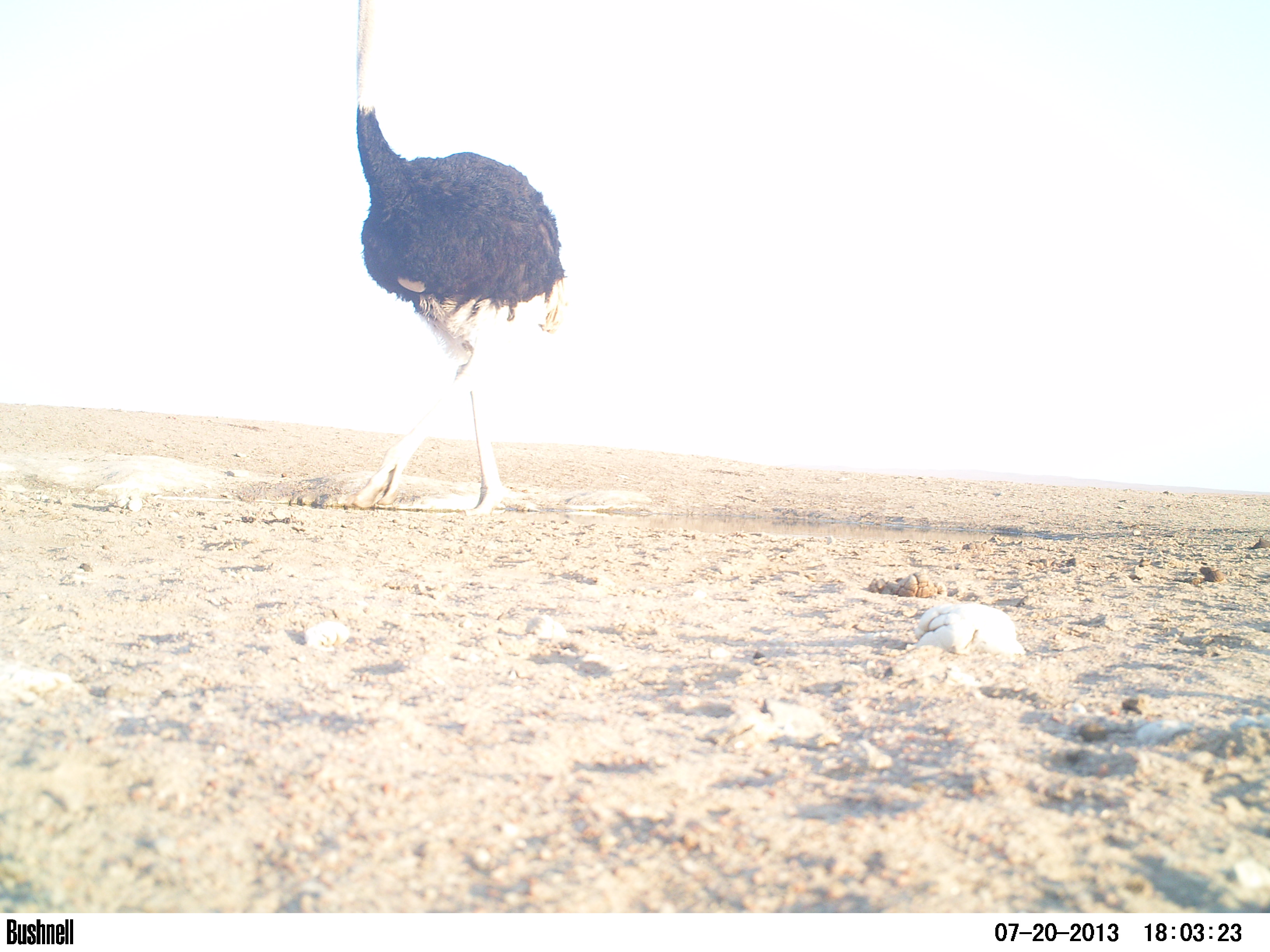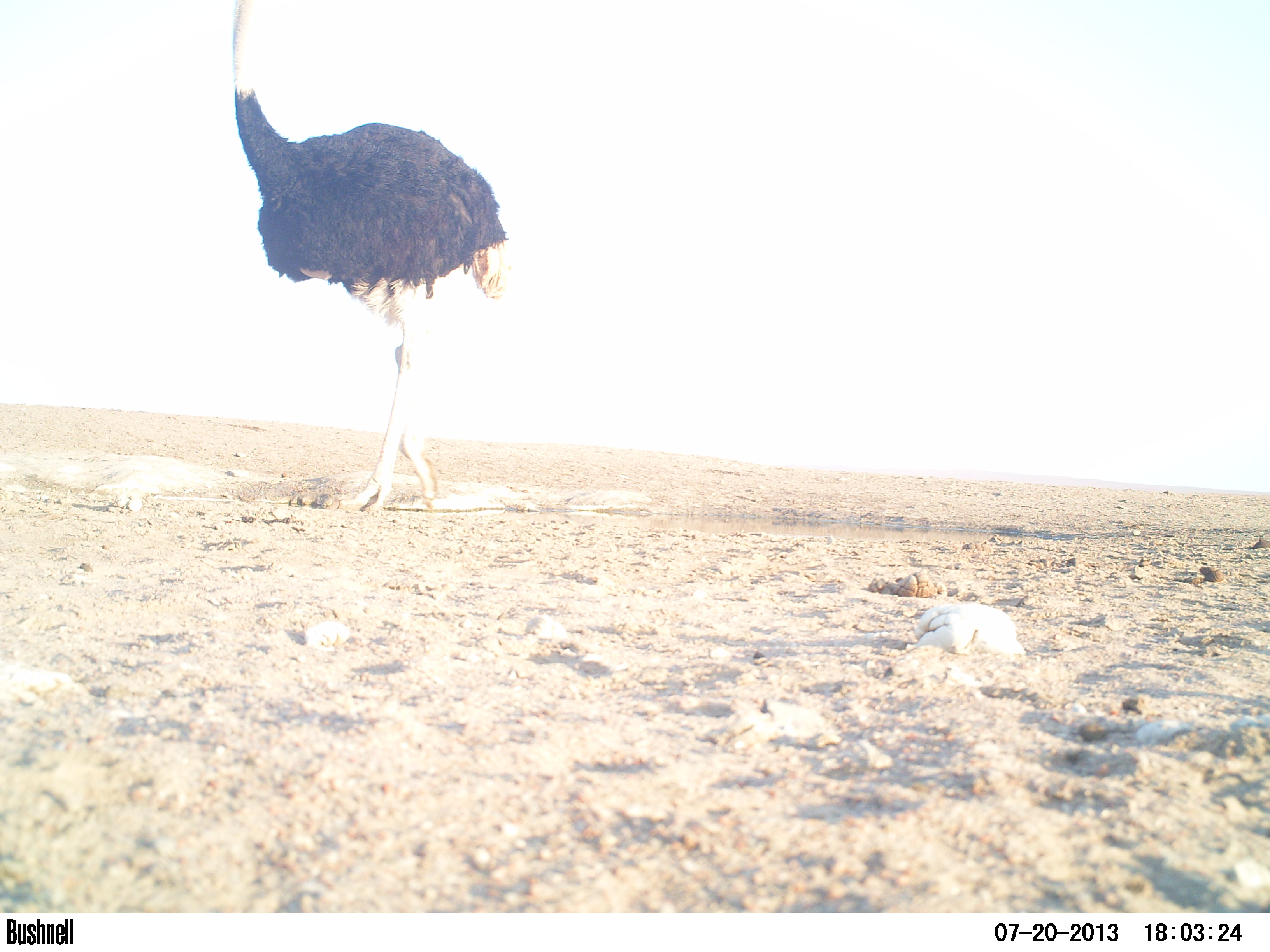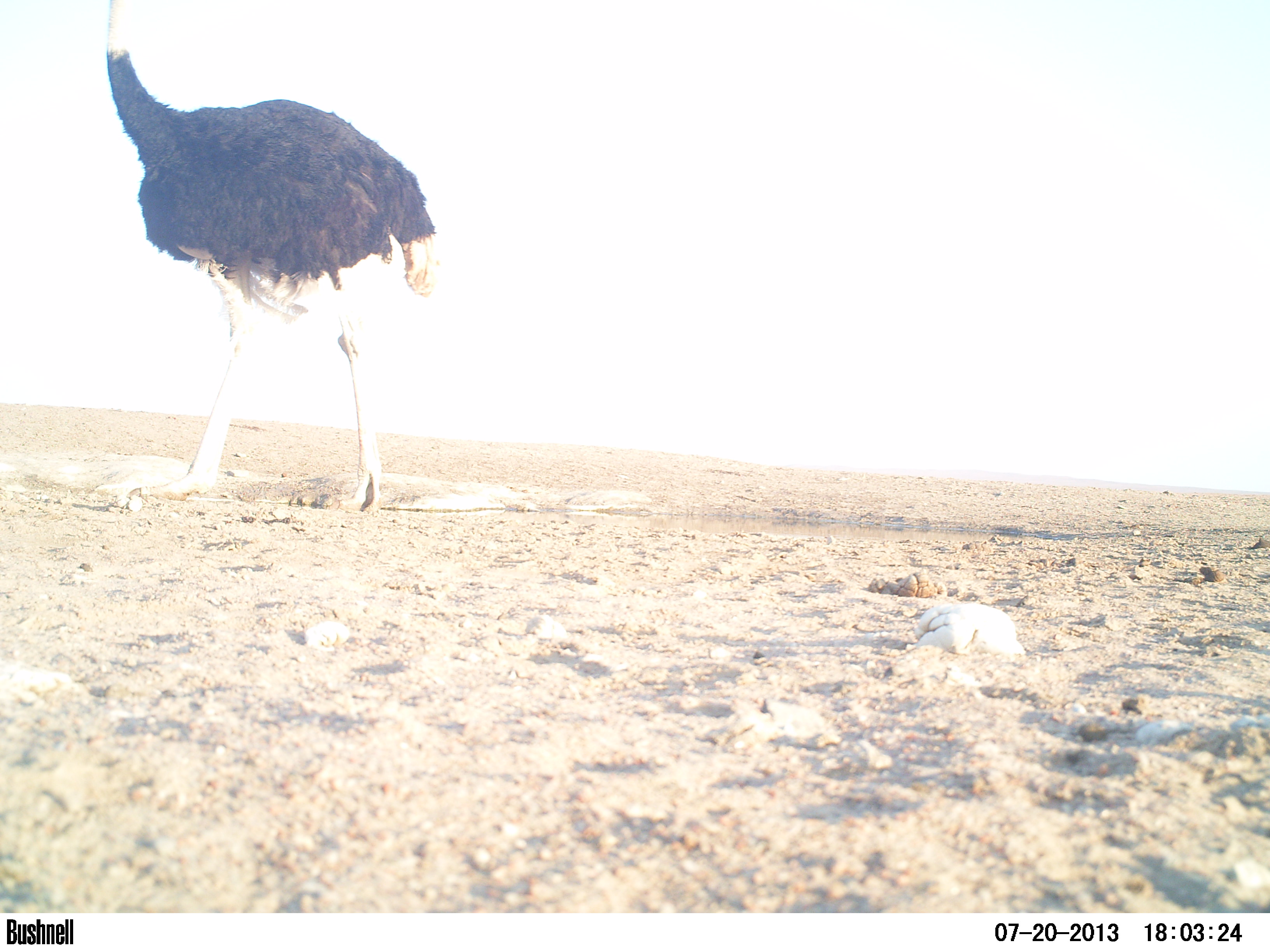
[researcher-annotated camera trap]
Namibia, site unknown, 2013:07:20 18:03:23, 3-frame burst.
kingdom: Animalia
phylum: Chordata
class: Aves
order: Struthioniformes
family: Struthionidae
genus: Struthio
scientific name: Struthio camelus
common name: common ostrich